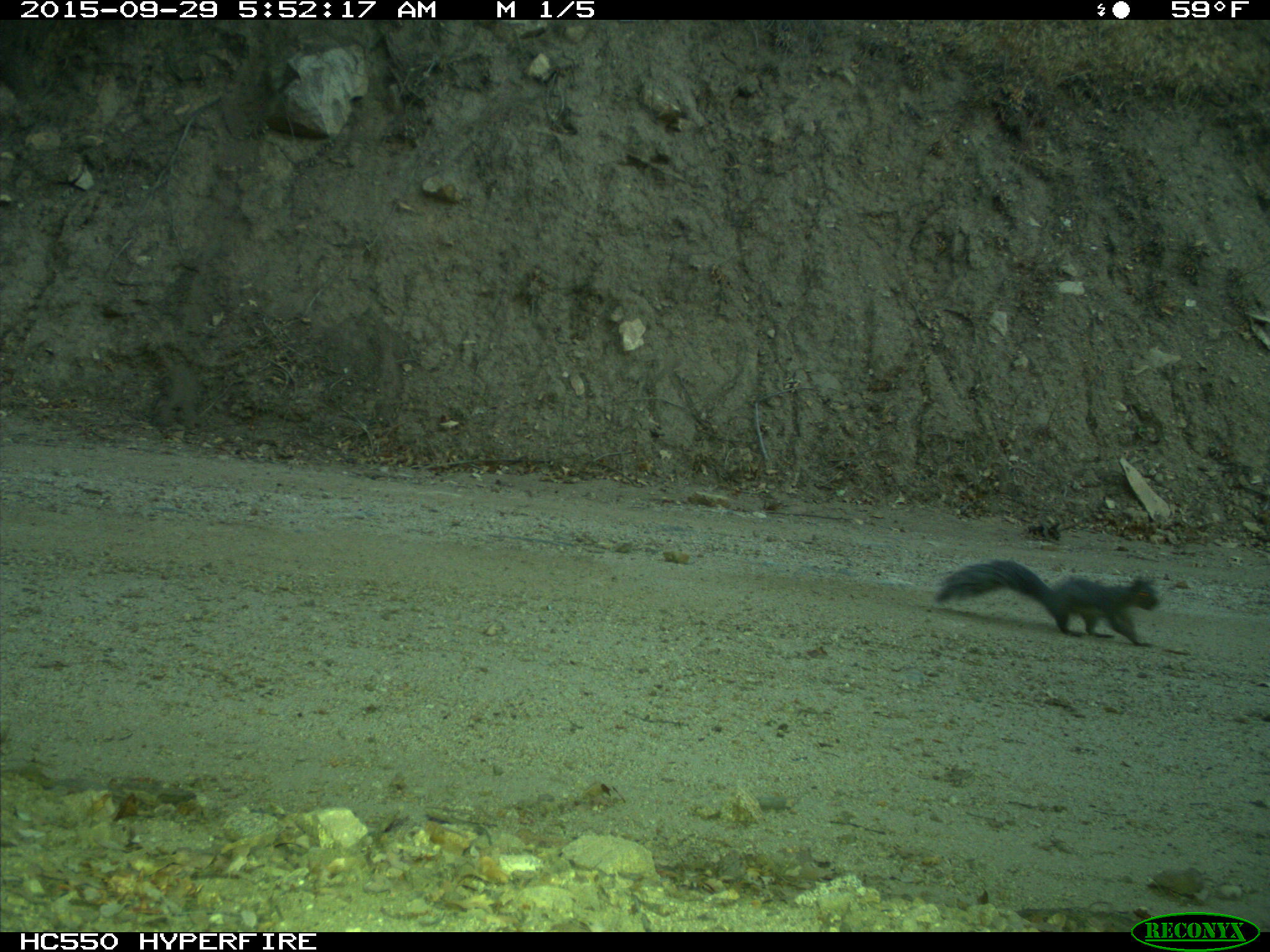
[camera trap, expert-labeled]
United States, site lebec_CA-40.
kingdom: Animalia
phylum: Chordata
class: Mammalia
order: Rodentia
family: Sciuridae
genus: Sciurus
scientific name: Sciurus carolinensis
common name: eastern gray squirrel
Sciurus carolinensis (eastern gray squirrel).